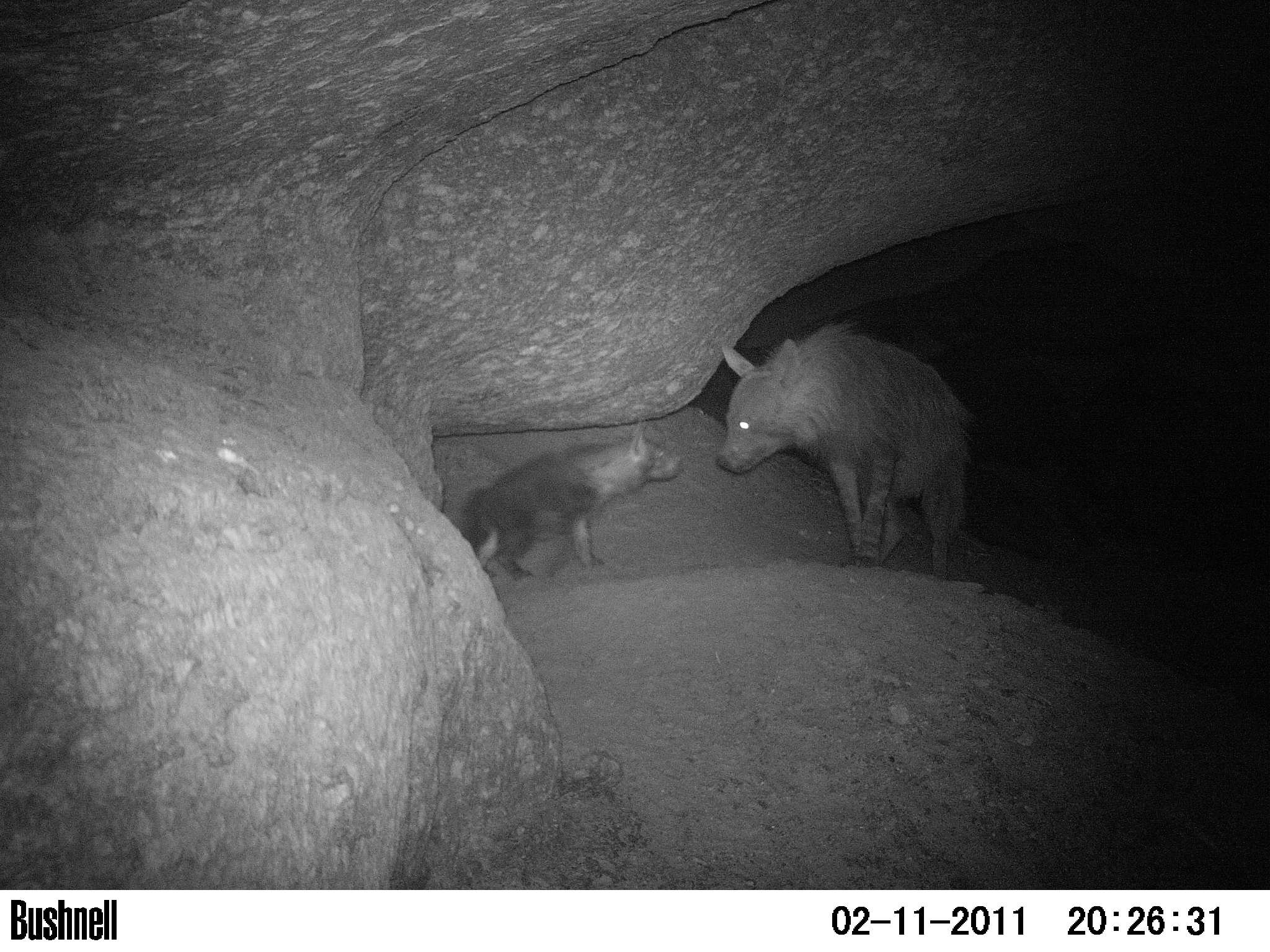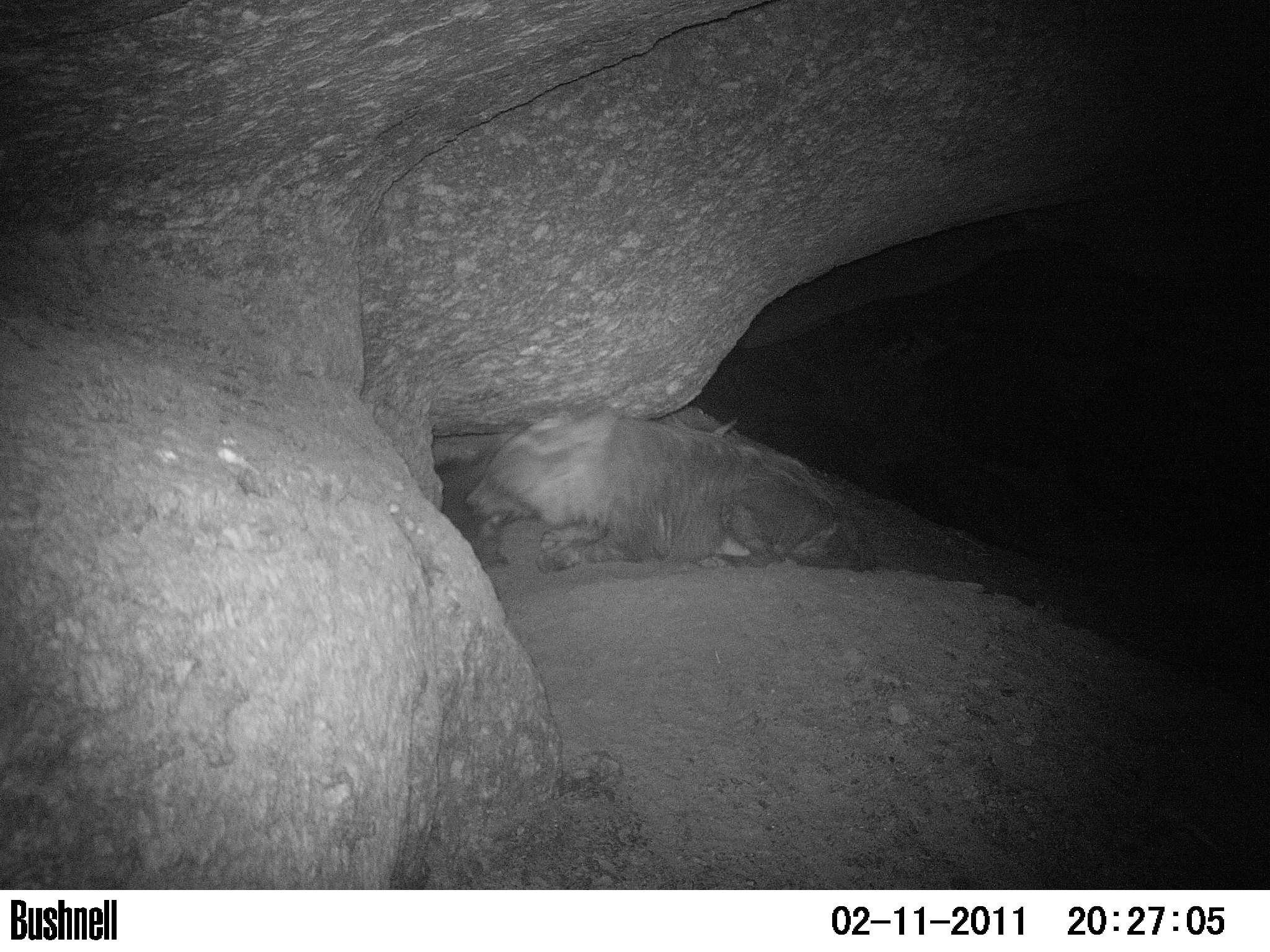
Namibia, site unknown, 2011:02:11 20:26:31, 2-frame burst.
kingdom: Animalia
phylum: Chordata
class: Mammalia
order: Carnivora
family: Hyaenidae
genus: Parahyaena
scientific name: Parahyaena brunnea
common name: brown hyena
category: hyaena brunnea